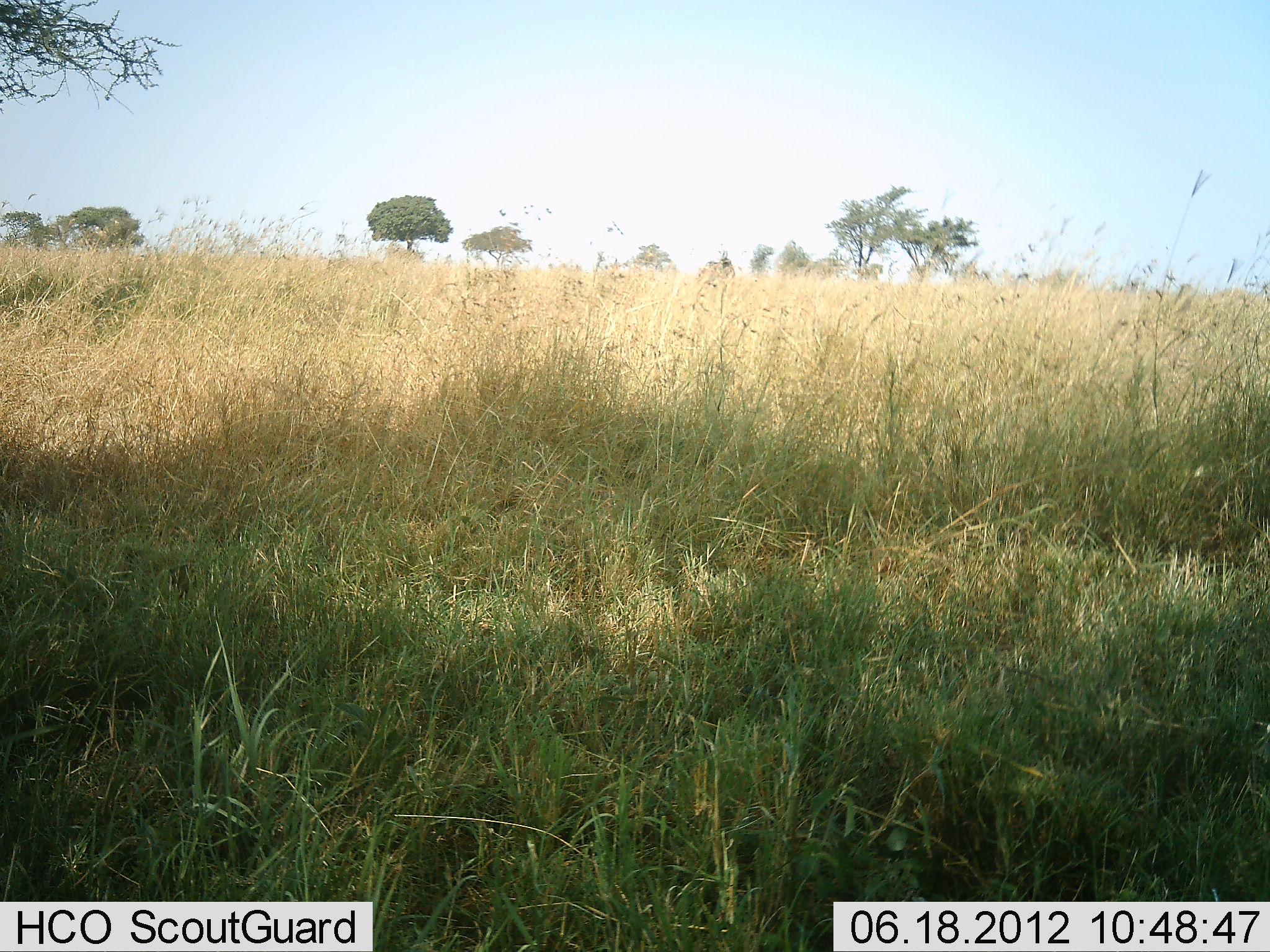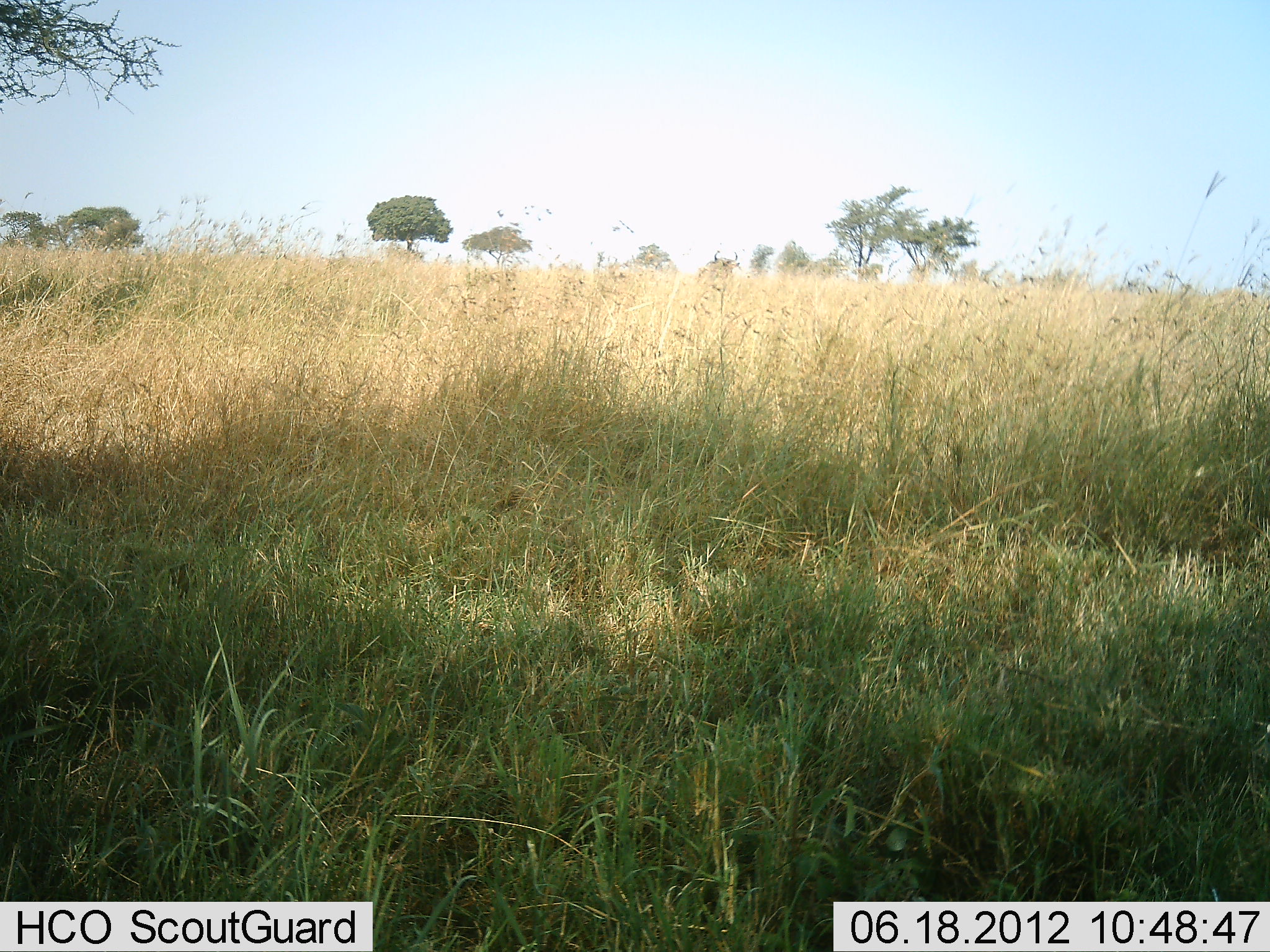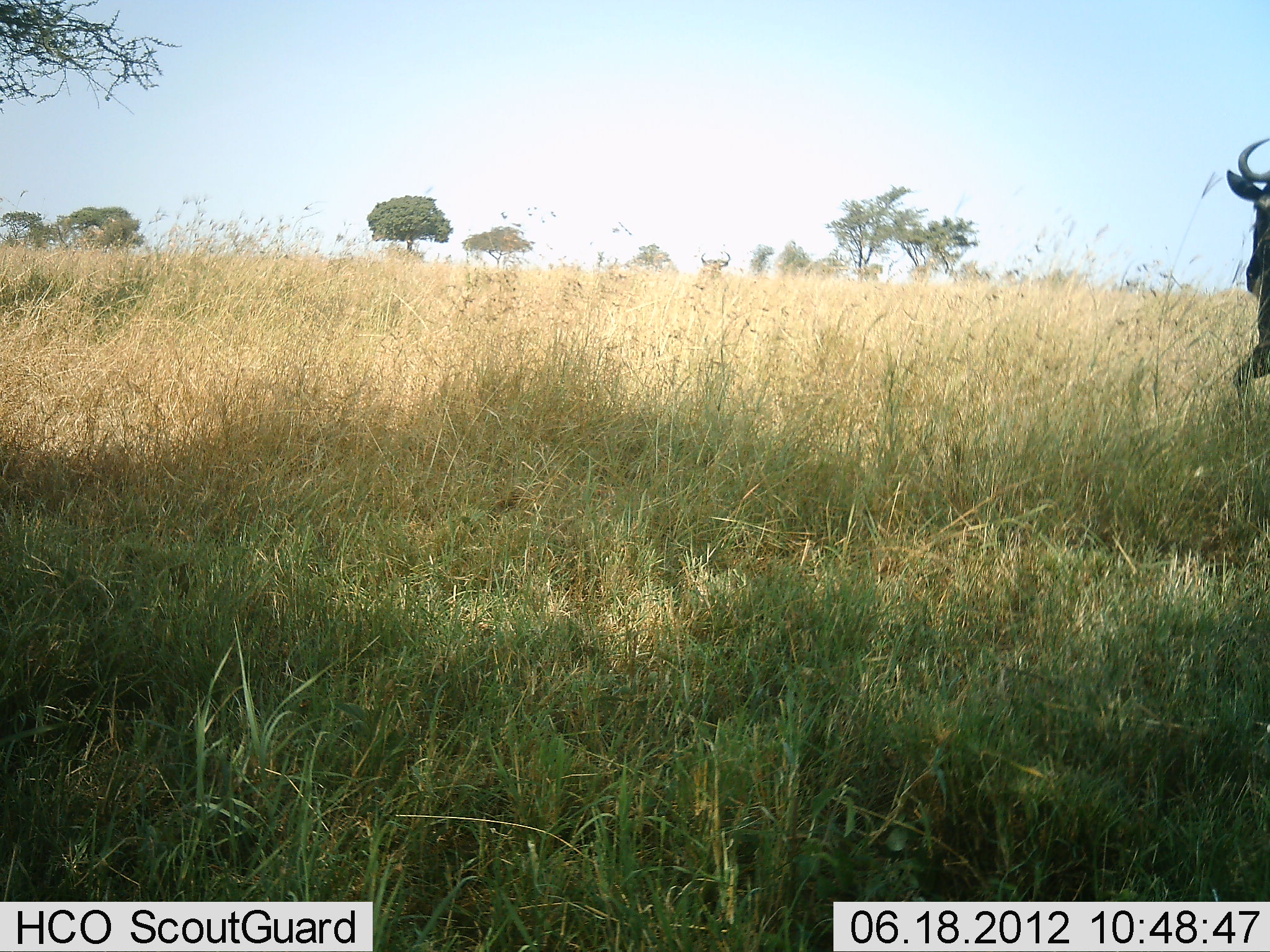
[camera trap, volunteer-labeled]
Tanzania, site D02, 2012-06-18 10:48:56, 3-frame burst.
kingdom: Animalia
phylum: Chordata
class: Mammalia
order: Artiodactyla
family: Bovidae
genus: Connochaetes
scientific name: Connochaetes taurinus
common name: blue wildebeest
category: wildebeest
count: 1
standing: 0%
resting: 0%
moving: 100%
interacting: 0%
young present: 0%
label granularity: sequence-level